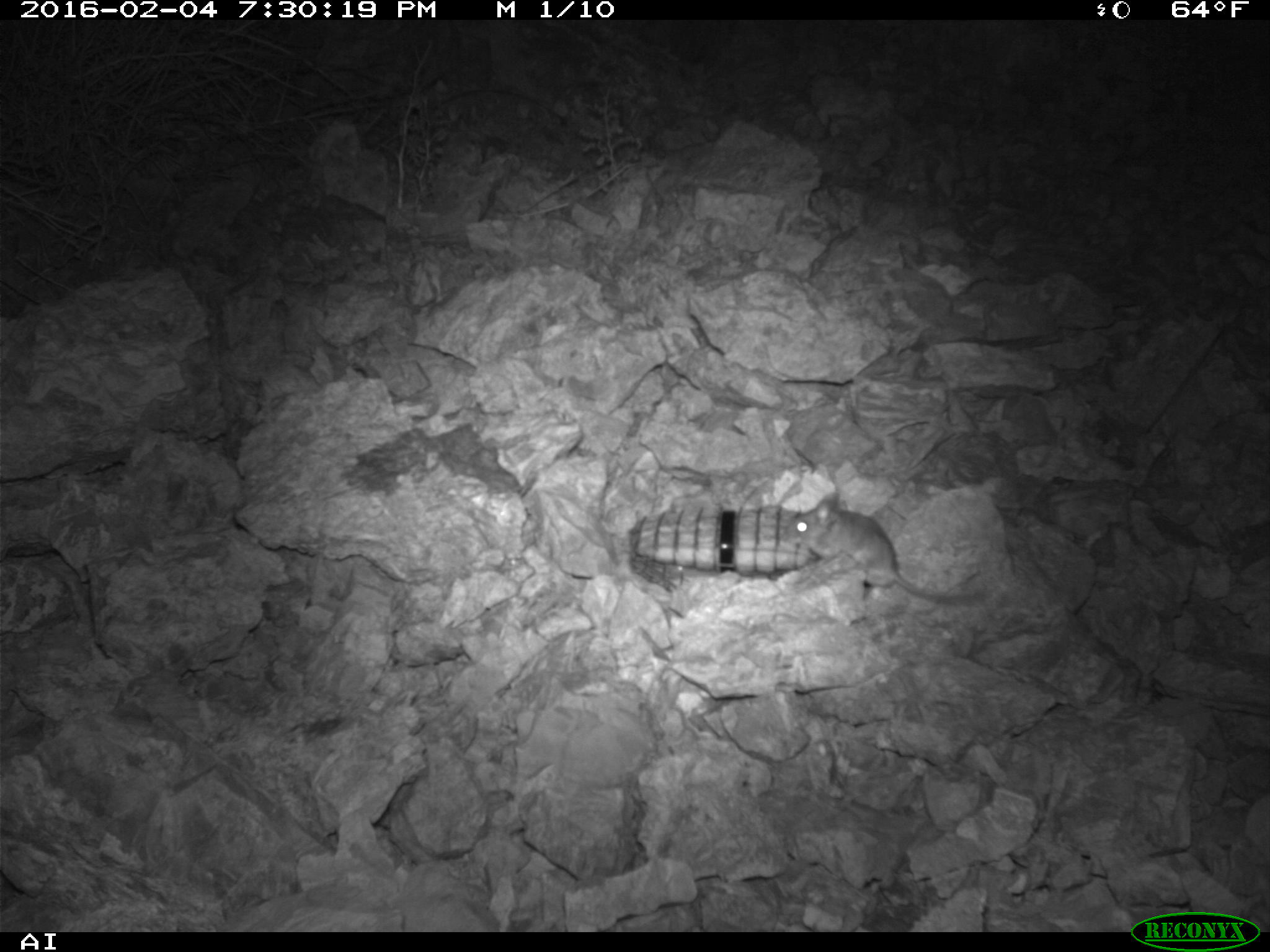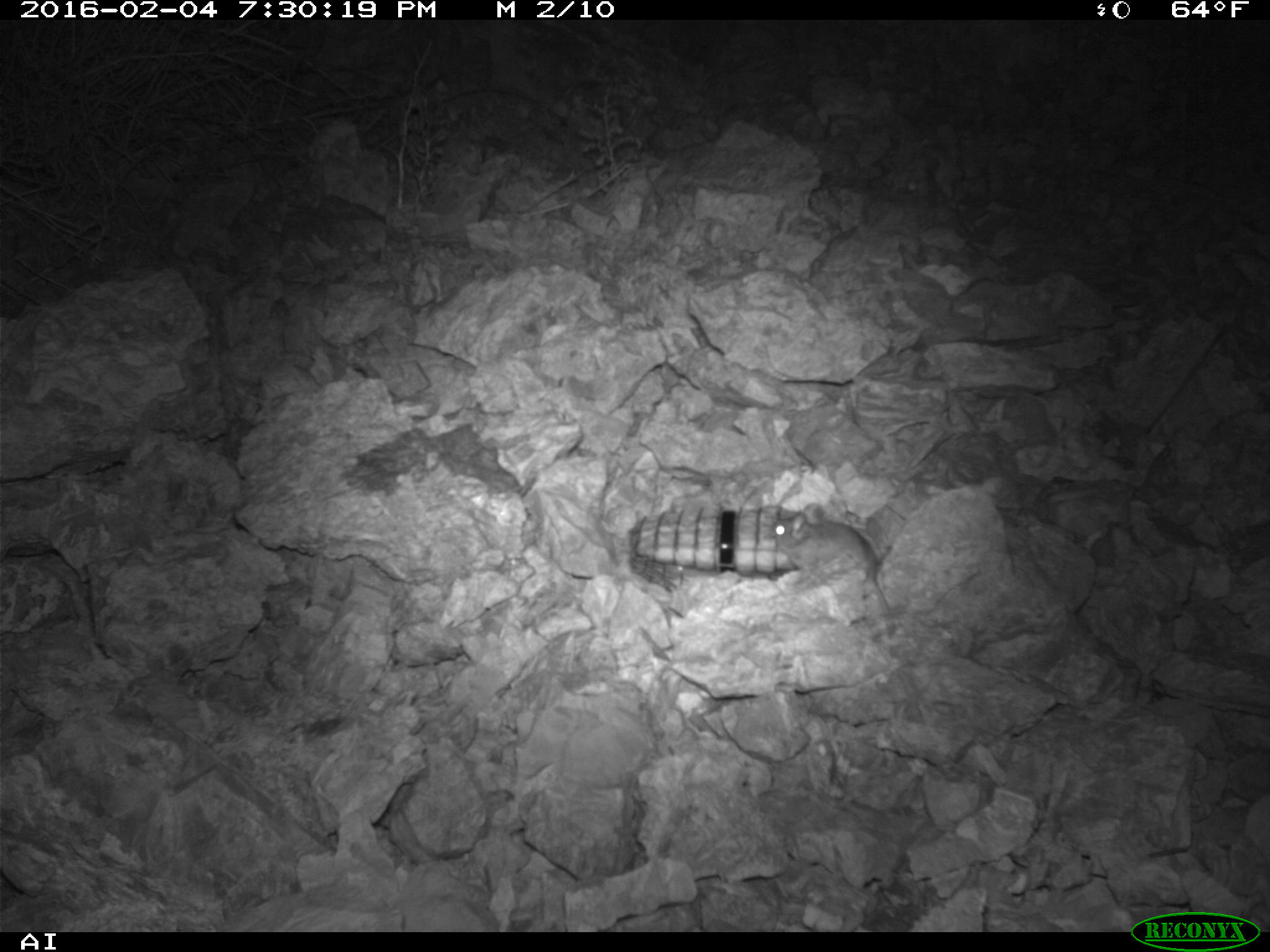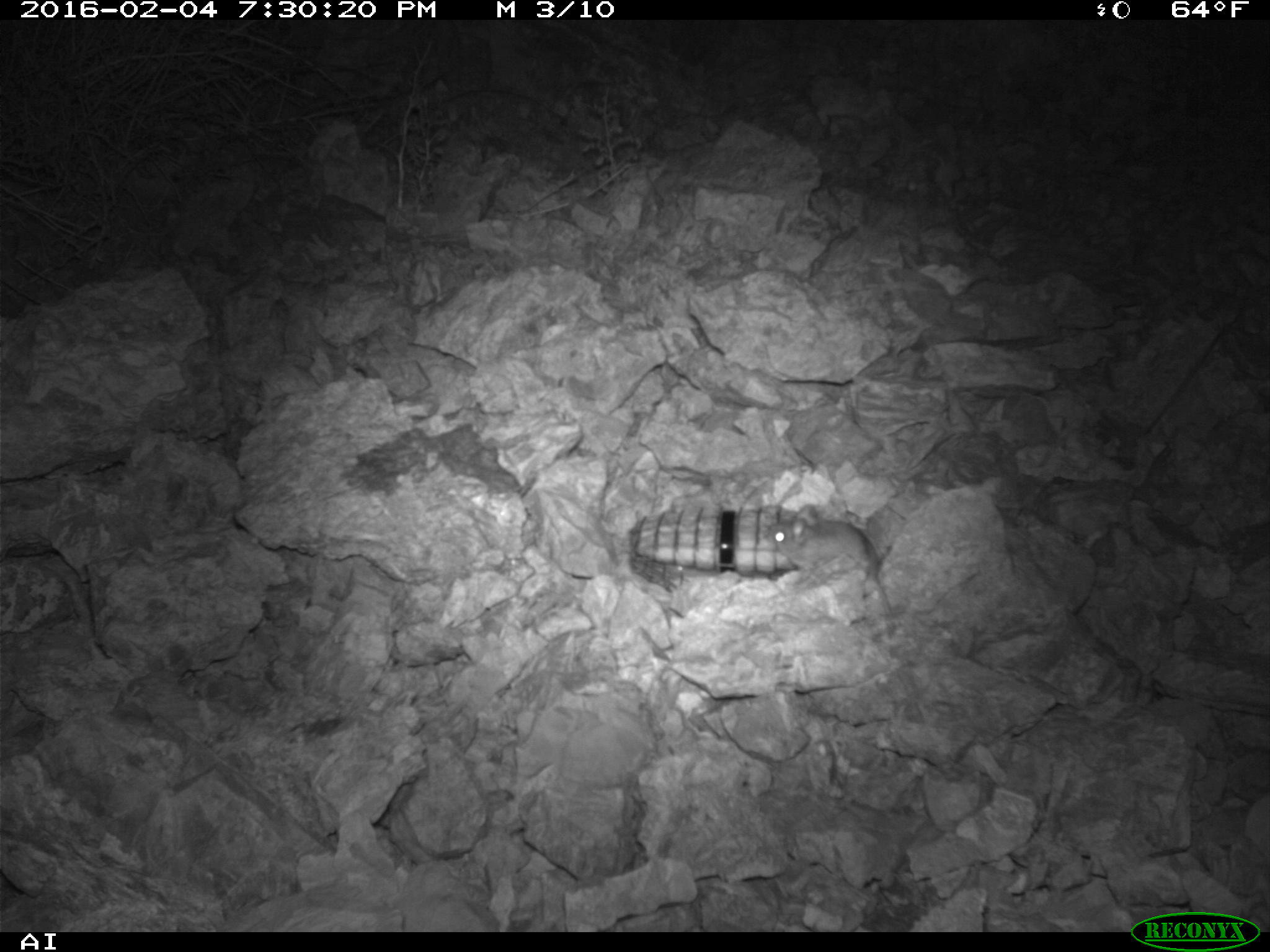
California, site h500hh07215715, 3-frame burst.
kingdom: Animalia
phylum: Chordata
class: Mammalia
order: Rodentia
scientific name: Rodentia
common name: rodent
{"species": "rodent (Rodentia)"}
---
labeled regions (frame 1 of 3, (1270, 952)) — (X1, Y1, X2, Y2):
rodent: (786, 485, 988, 603)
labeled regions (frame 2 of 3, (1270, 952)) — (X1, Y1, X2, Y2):
rodent: (766, 504, 894, 639)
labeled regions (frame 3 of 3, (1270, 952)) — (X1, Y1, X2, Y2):
rodent: (762, 502, 899, 637)